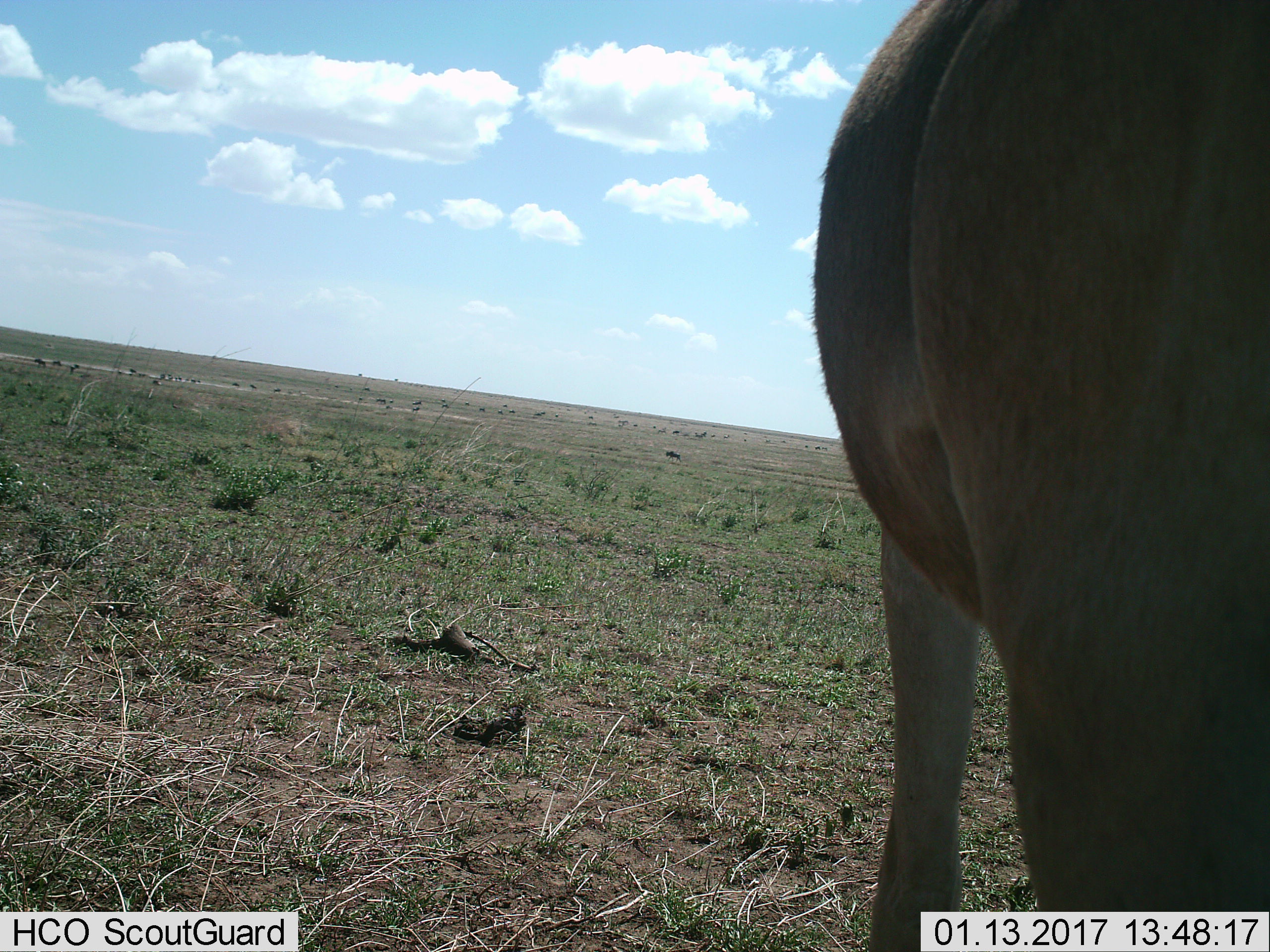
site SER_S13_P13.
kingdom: Animalia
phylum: Chordata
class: Mammalia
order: Artiodactyla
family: Bovidae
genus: Alcelaphus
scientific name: Alcelaphus buselaphus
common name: hartebeest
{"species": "hartebeest (Alcelaphus buselaphus)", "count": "1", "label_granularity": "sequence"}